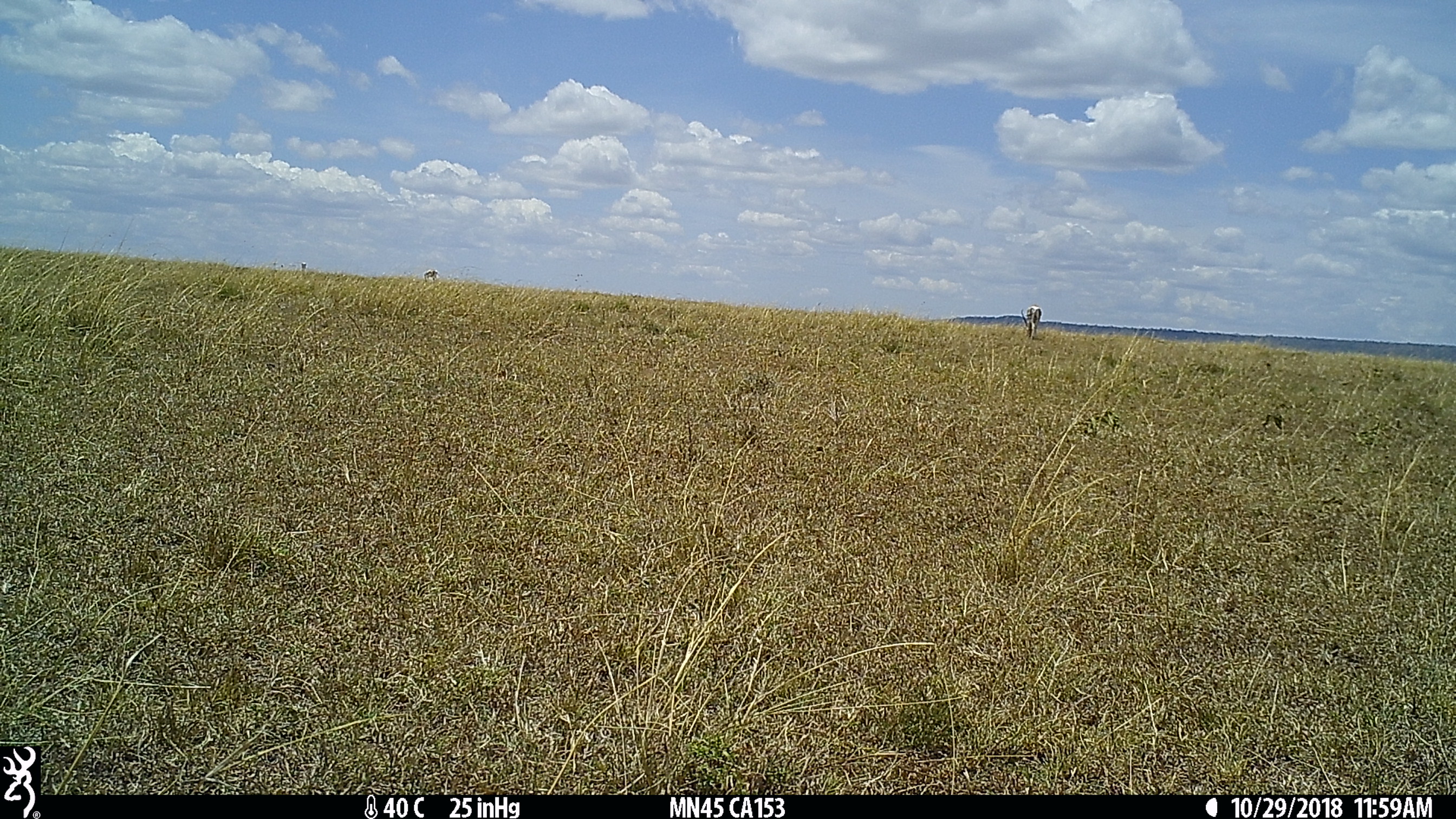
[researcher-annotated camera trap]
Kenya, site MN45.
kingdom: Animalia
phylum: Chordata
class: Mammalia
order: Artiodactyla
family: Bovidae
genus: Nanger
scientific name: Nanger granti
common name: grant's gazelle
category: gazelle grants